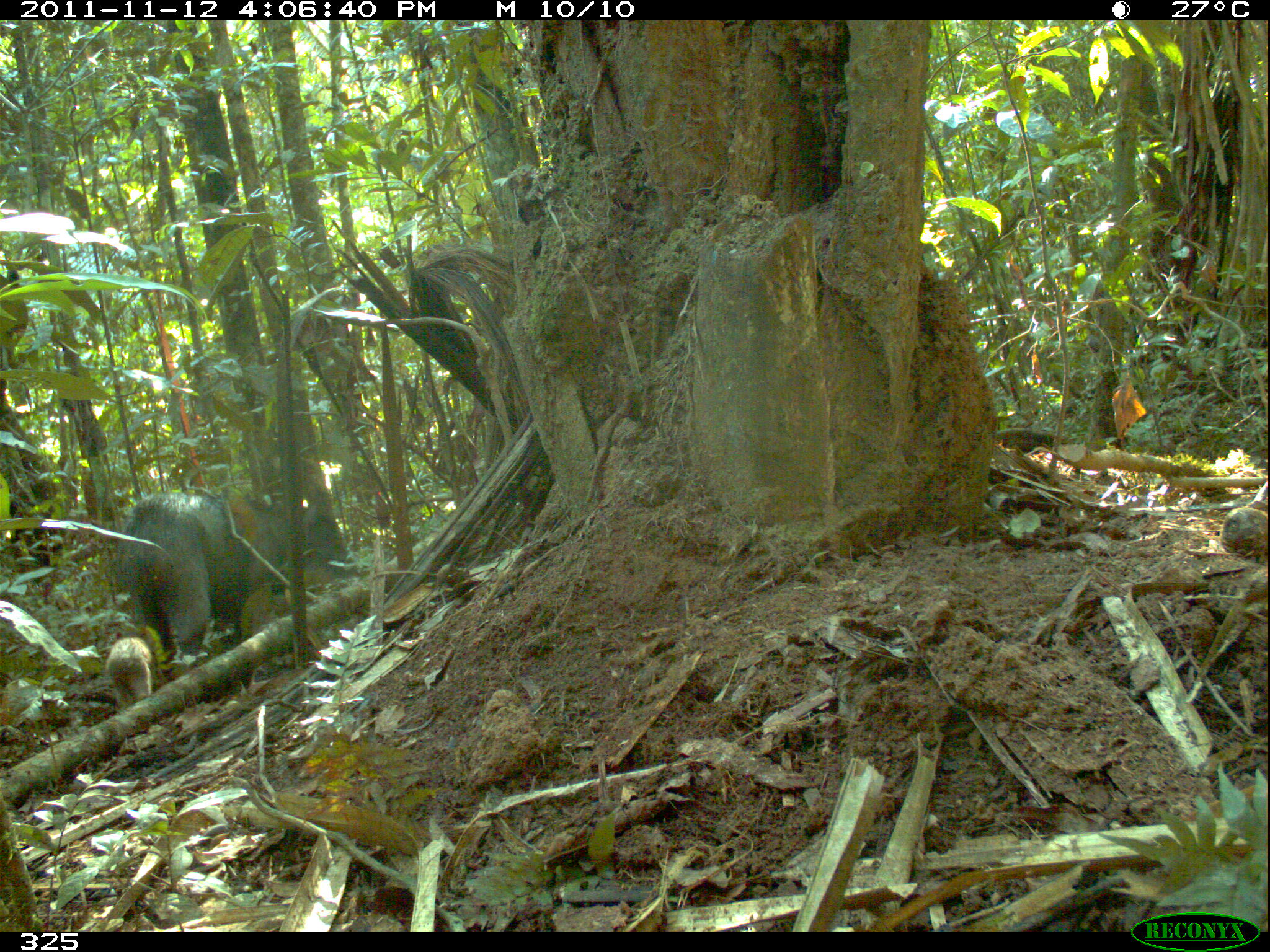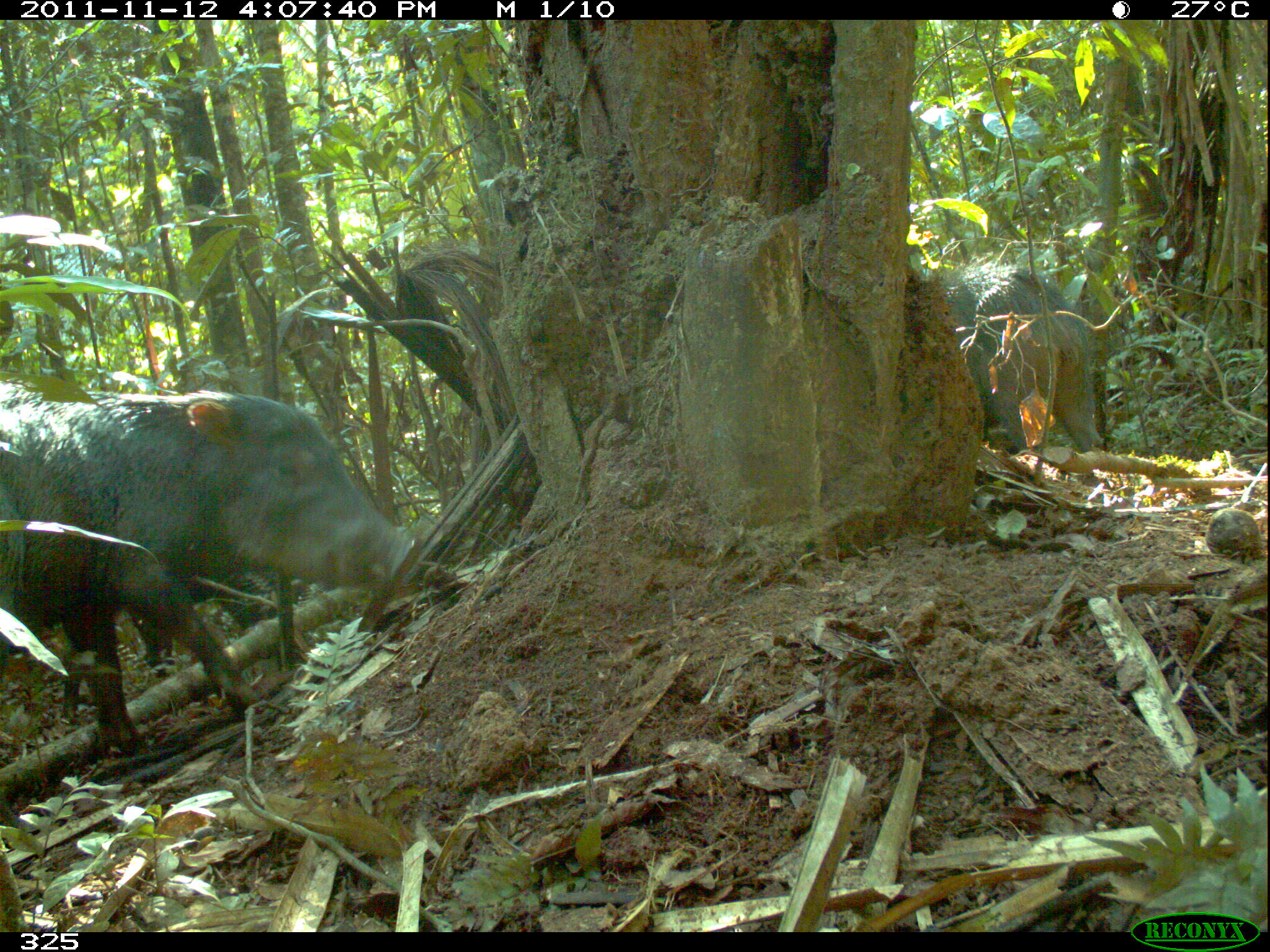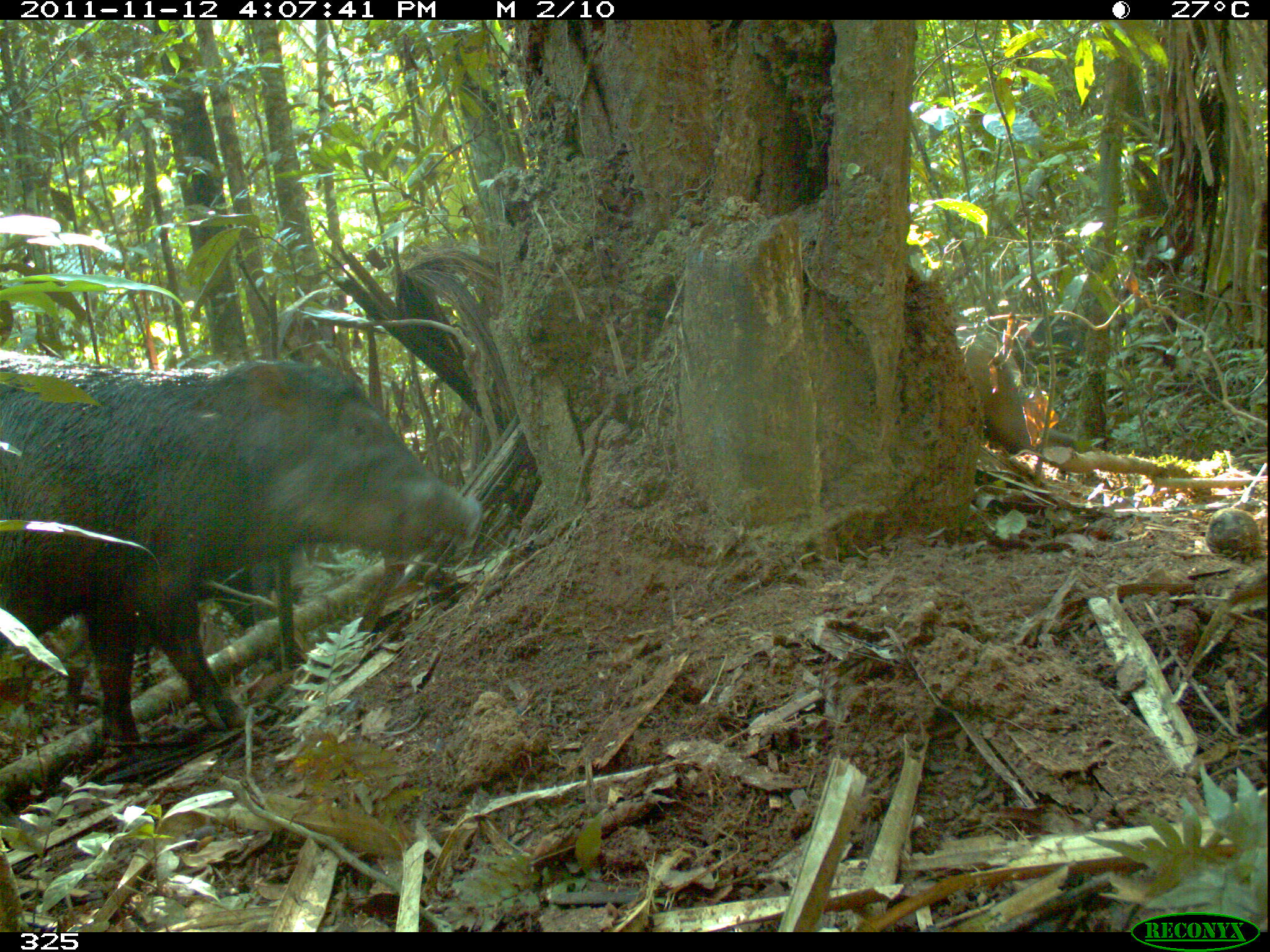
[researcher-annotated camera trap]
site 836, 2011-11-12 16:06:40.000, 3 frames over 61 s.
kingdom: Animalia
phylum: Chordata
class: Mammalia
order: Artiodactyla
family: Tayassuidae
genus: Tayassu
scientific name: Tayassu pecari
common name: white-lipped peccary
Tayassu pecari (white-lipped peccary).